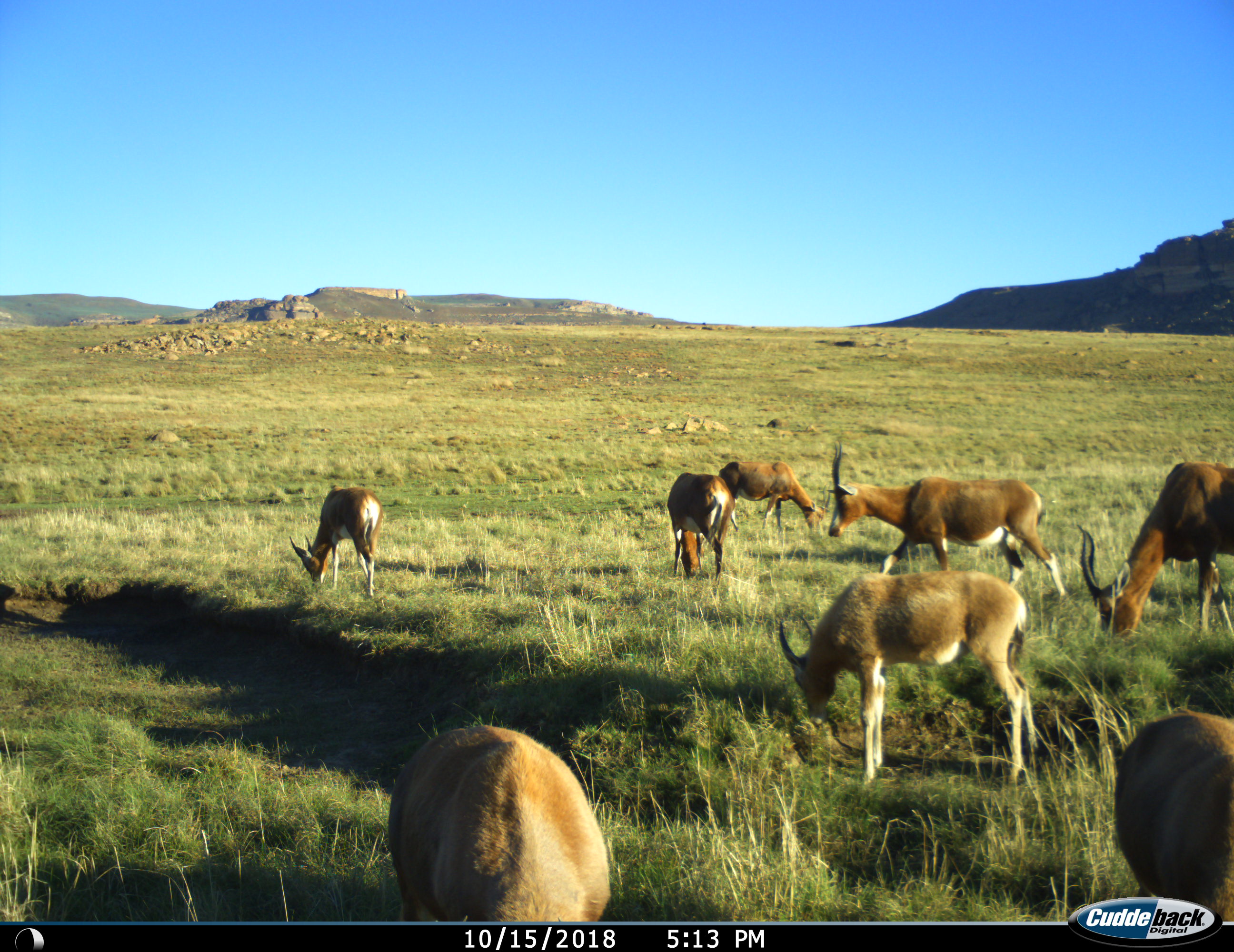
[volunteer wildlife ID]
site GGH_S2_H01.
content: unidentified animal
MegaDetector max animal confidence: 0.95